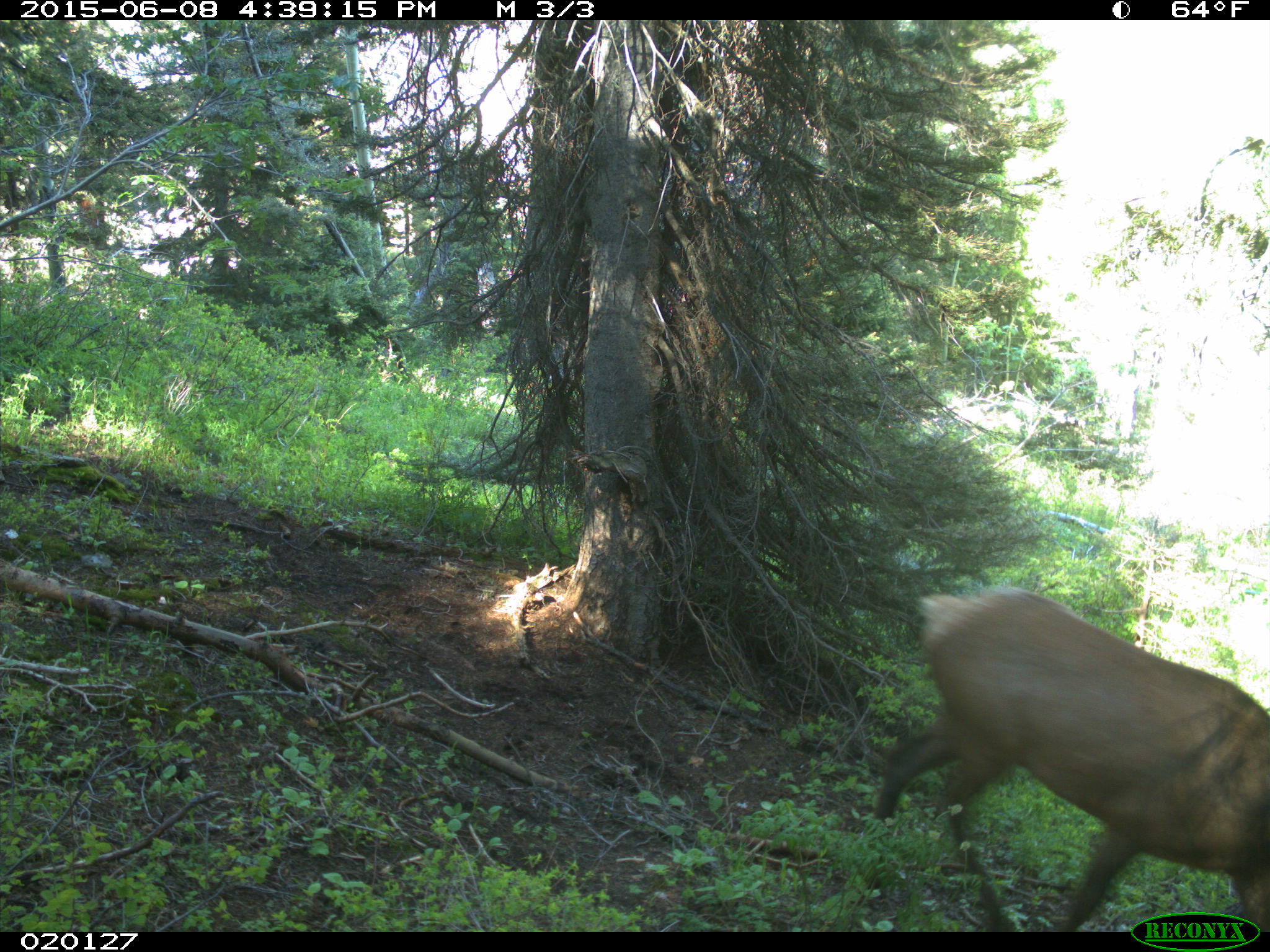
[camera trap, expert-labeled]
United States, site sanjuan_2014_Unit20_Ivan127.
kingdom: Animalia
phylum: Chordata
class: Mammalia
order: Artiodactyla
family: Cervidae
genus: Cervus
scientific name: Cervus elaphus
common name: red deer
Cervus elaphus (red deer).